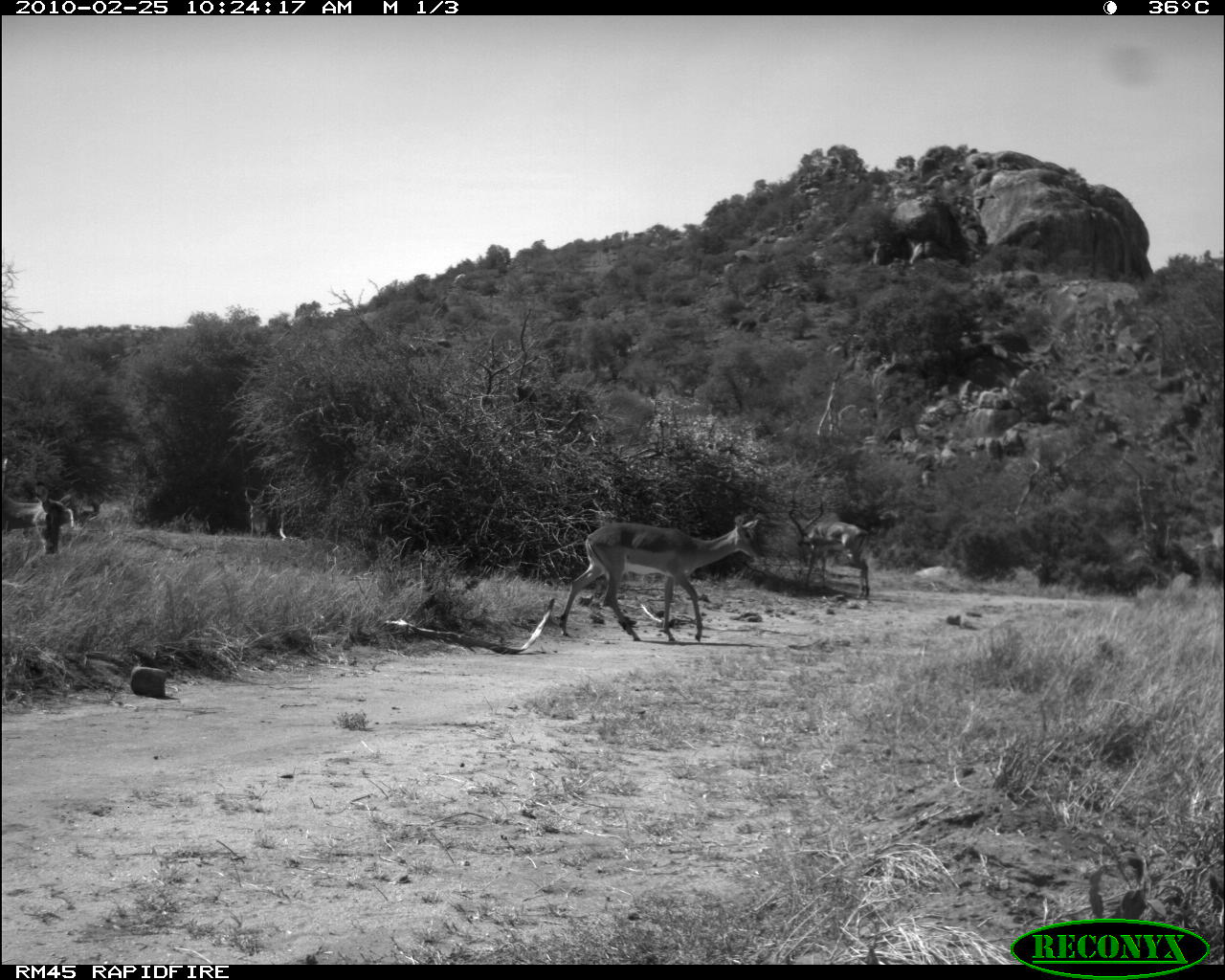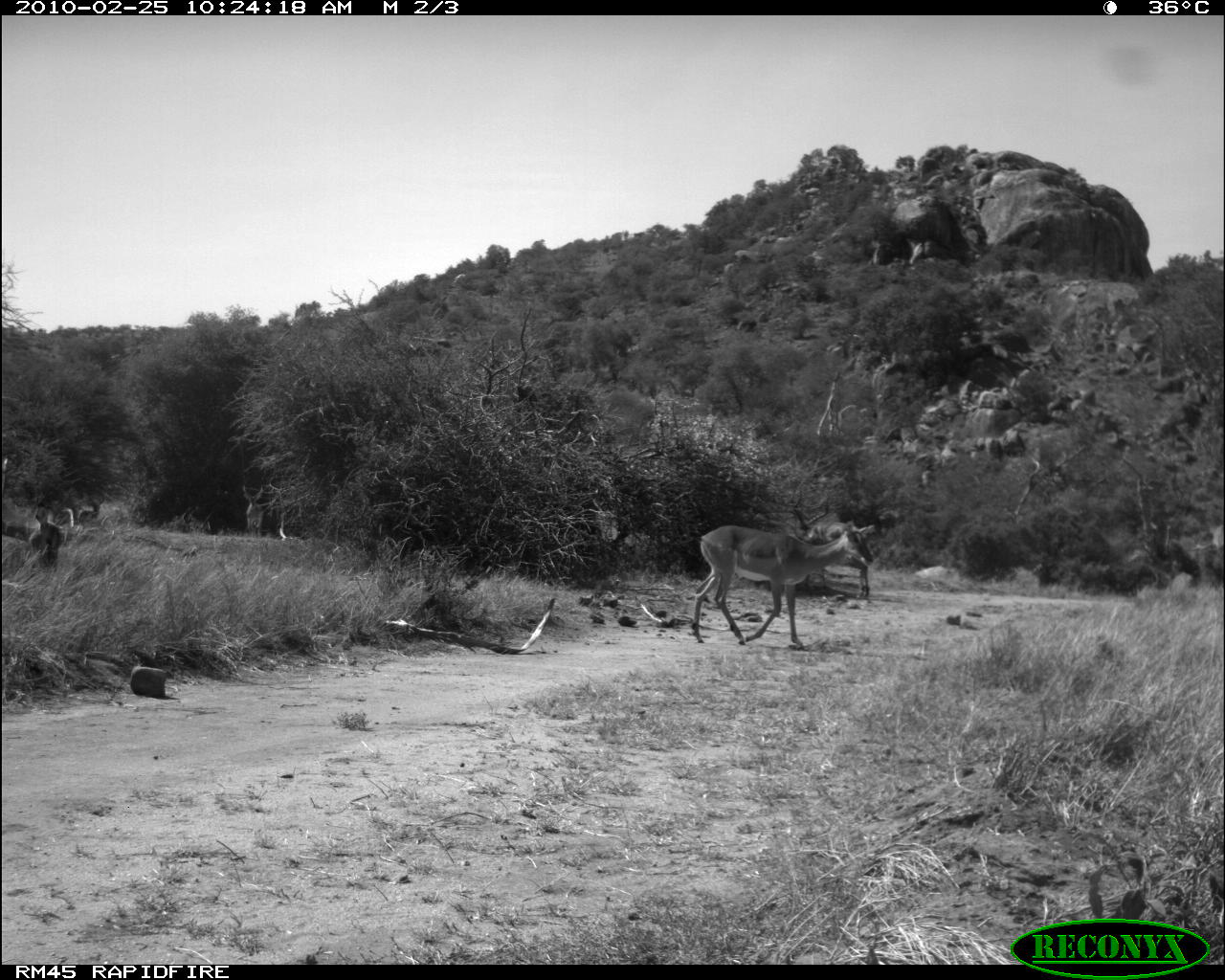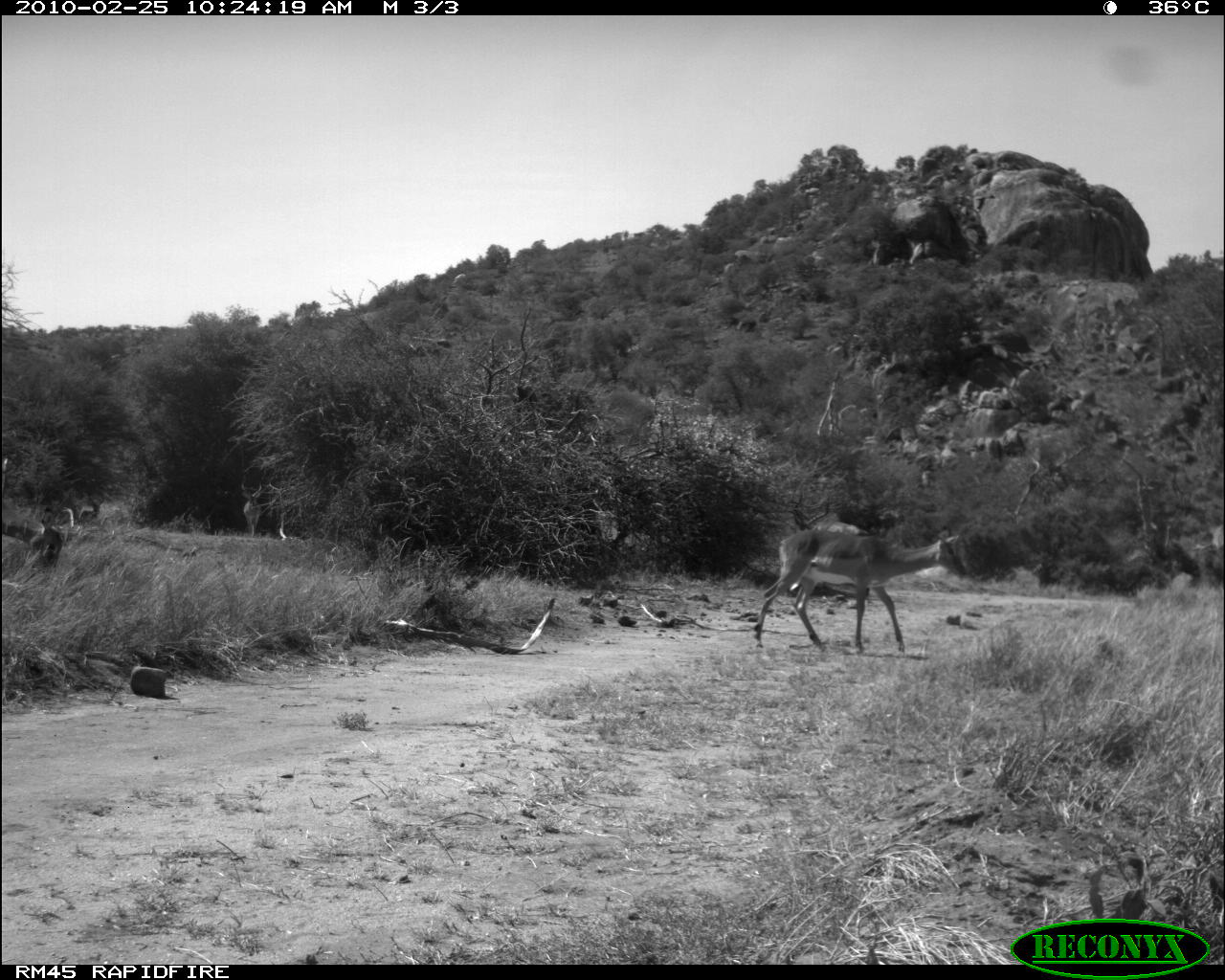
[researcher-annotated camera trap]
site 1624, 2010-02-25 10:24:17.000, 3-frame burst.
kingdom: Animalia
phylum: Chordata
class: Mammalia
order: Artiodactyla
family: Bovidae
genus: Aepyceros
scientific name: Aepyceros melampus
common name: impala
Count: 3.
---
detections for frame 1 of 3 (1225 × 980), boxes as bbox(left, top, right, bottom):
aepyceros melampus: bbox(558, 510, 767, 643); bbox(788, 499, 870, 599); bbox(1, 480, 78, 554); bbox(244, 489, 270, 539); bbox(73, 495, 105, 530)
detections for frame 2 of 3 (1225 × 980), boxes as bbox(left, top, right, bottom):
aepyceros melampus: bbox(690, 496, 875, 652); bbox(791, 489, 870, 599); bbox(2, 504, 82, 576); bbox(242, 483, 265, 539)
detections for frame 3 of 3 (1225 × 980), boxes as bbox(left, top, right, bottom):
aepyceros melampus: bbox(752, 508, 970, 656); bbox(788, 489, 872, 610); bbox(2, 505, 66, 578); bbox(240, 480, 263, 538)